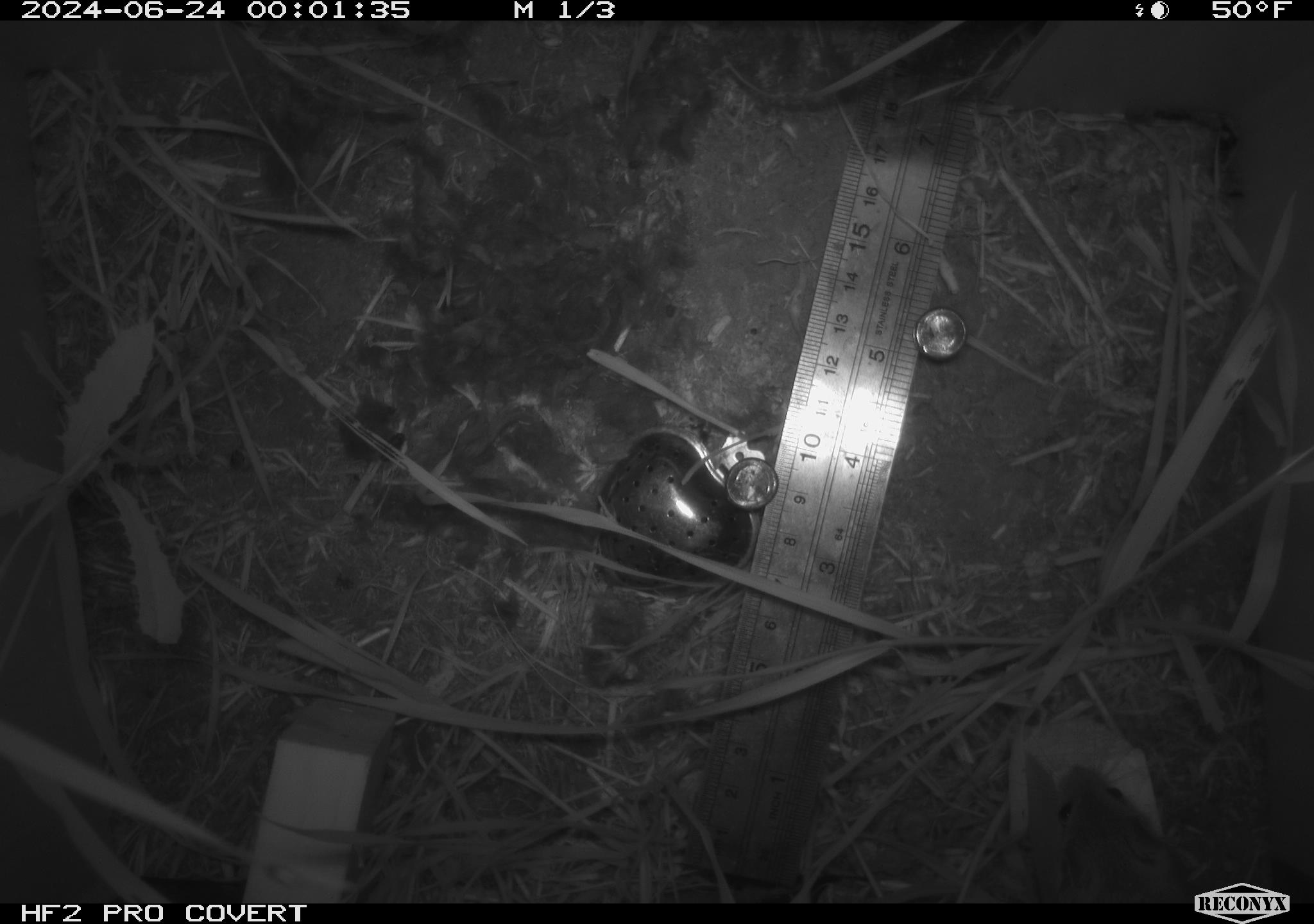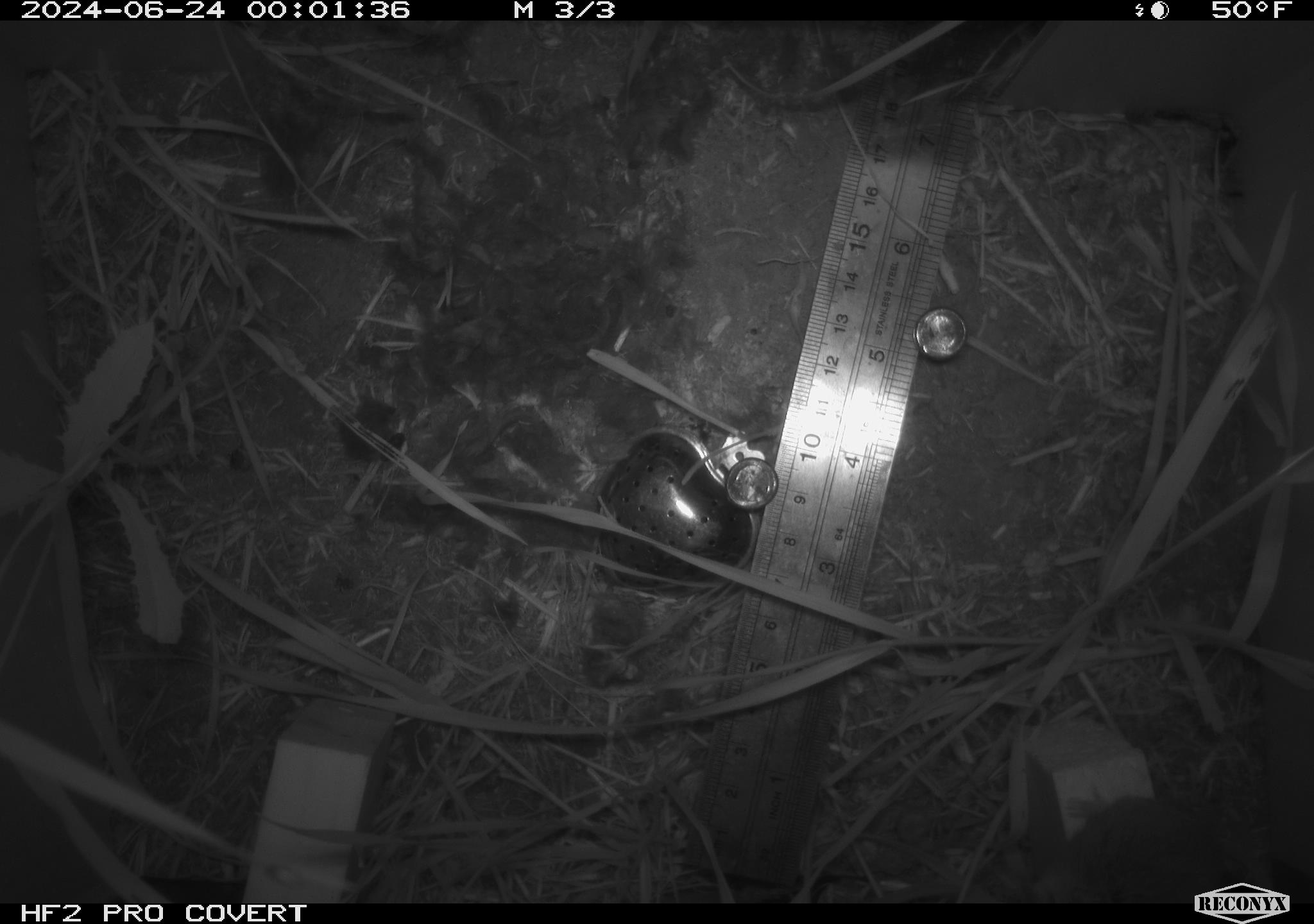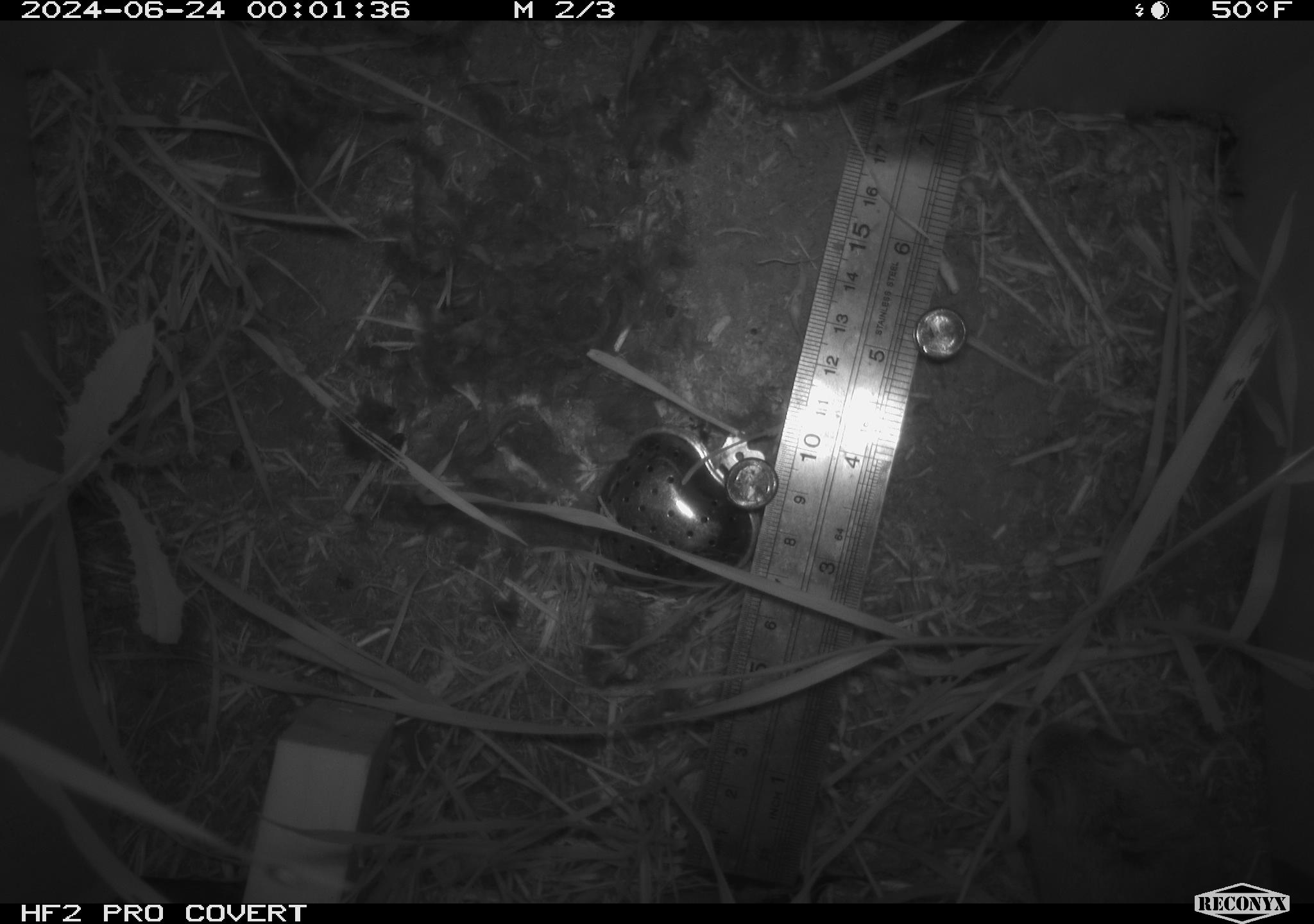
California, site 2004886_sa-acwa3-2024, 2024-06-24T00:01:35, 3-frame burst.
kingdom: Animalia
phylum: Chordata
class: Mammalia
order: Rodentia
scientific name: Rodentia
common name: mouse species